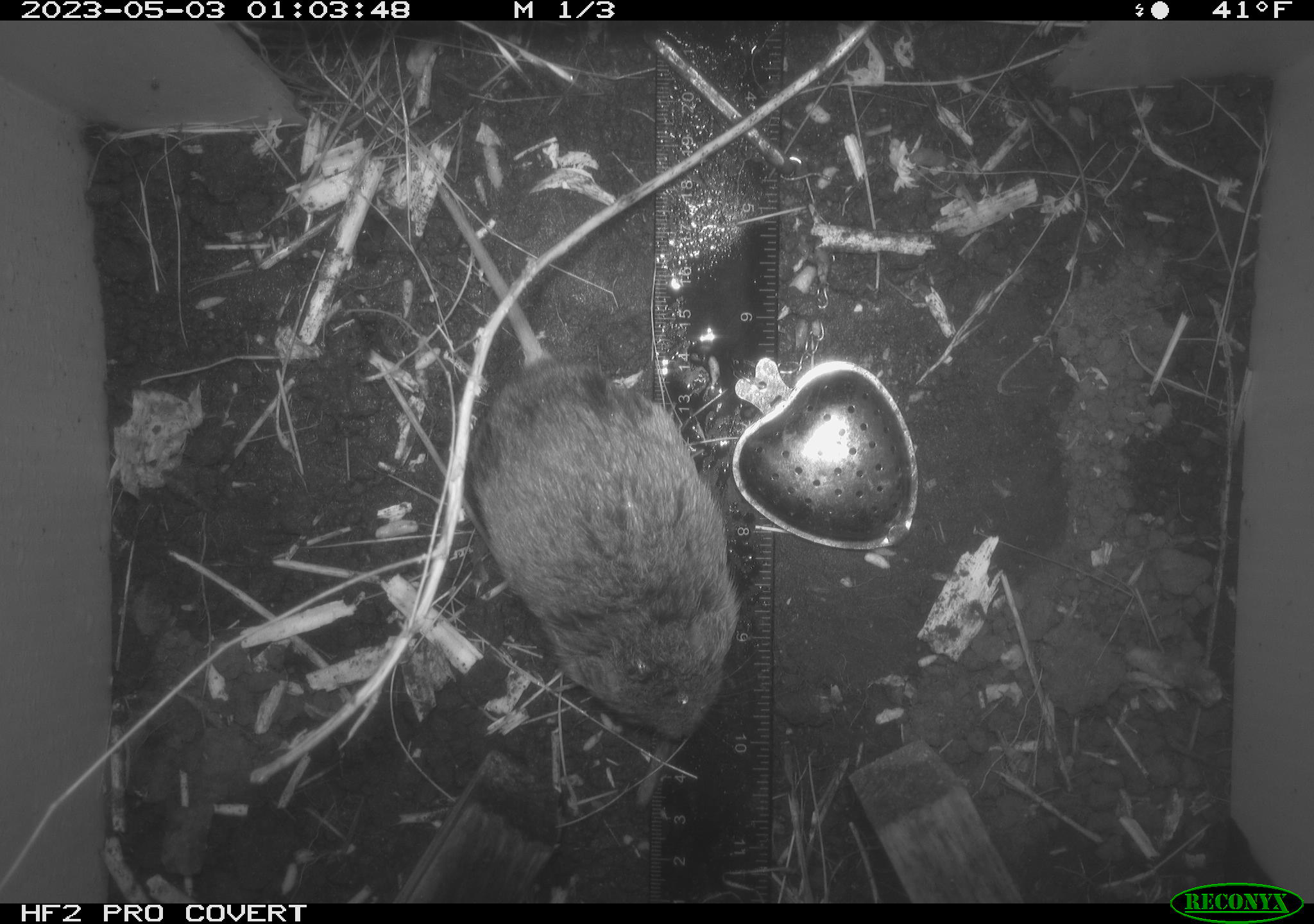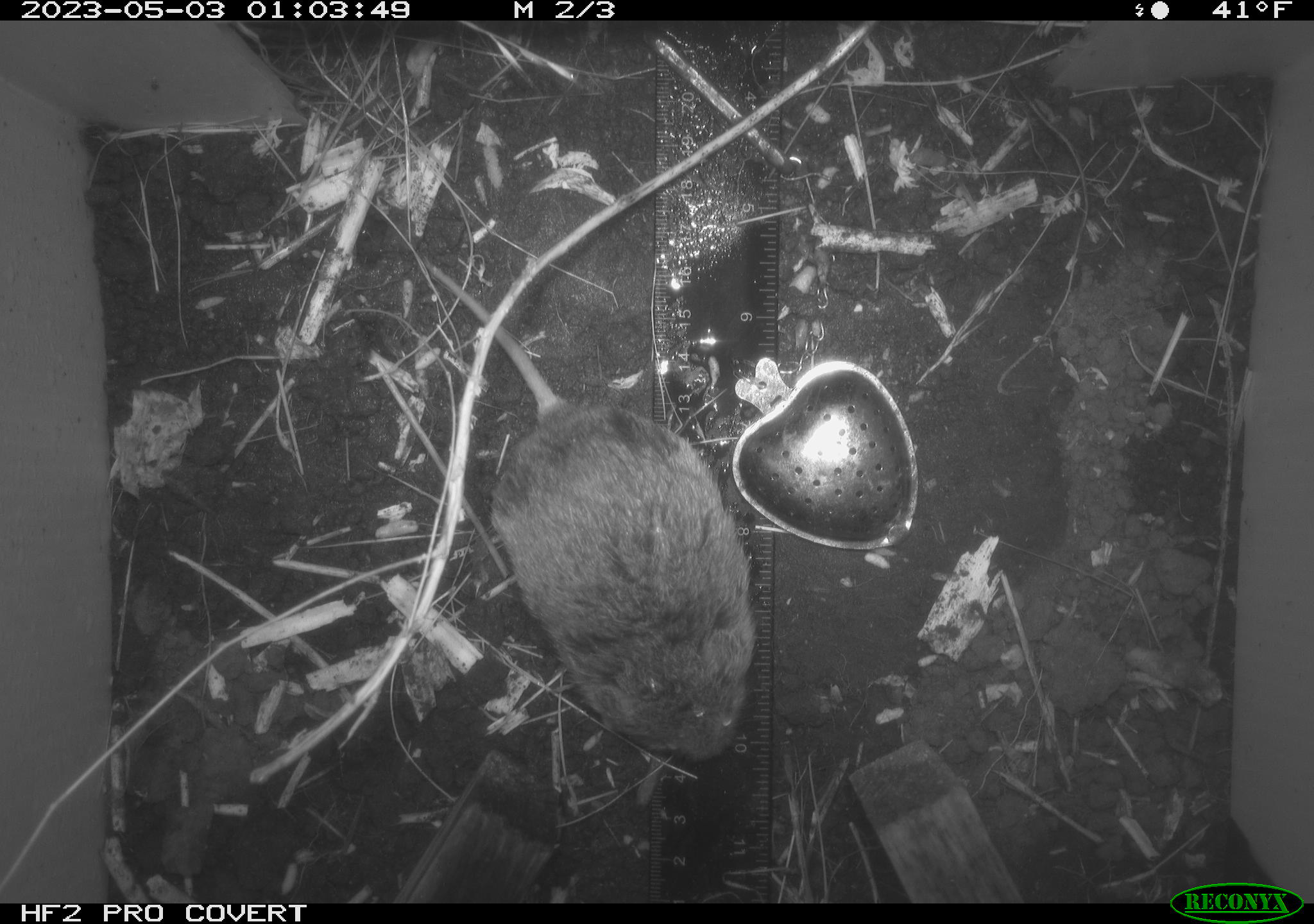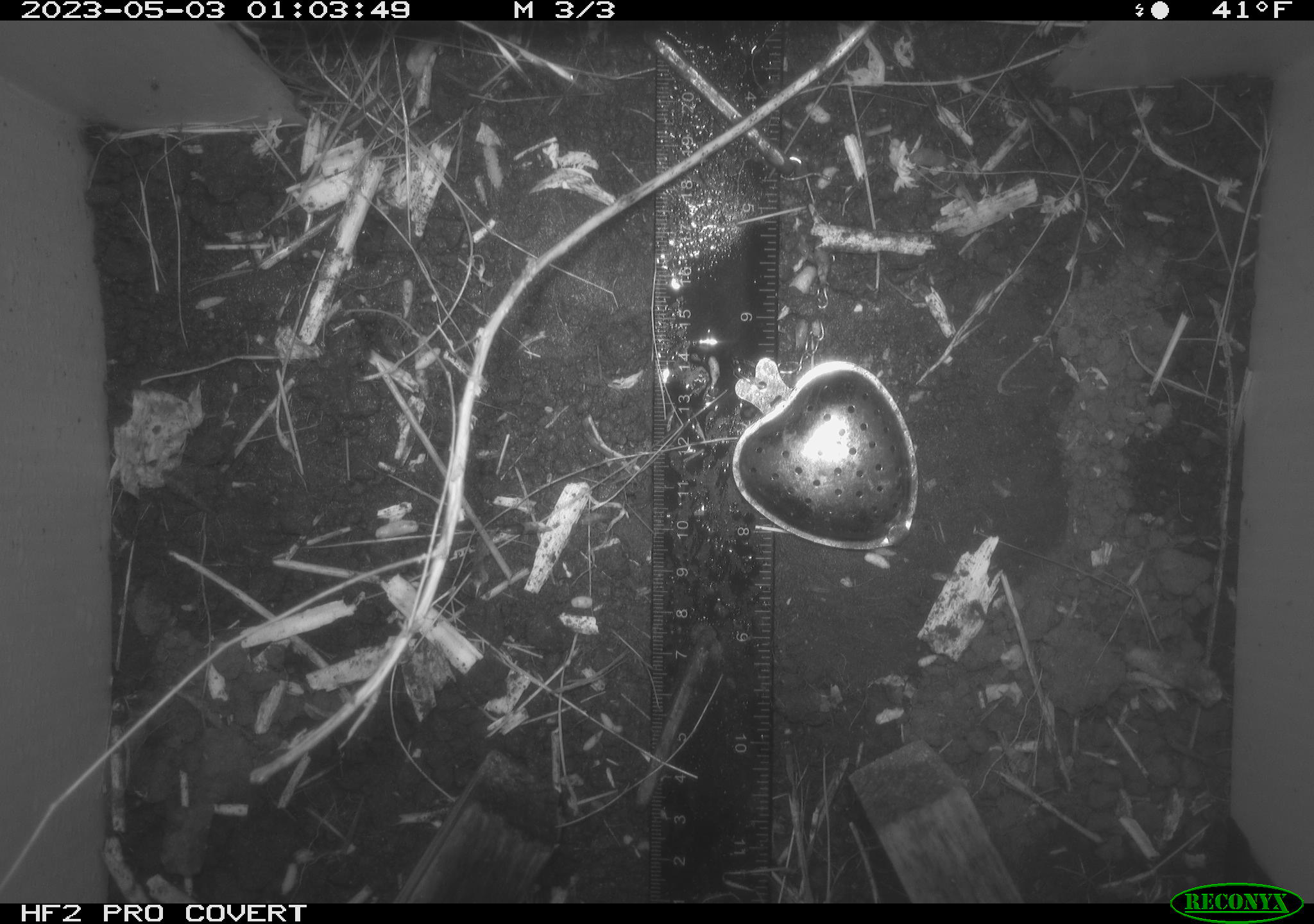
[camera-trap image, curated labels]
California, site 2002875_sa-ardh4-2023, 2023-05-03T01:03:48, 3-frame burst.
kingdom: Animalia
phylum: Chordata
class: Mammalia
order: Rodentia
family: Cricetidae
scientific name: Arvicolinae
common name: voles, lemmings, and muskrats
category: arvicolinae subfamily